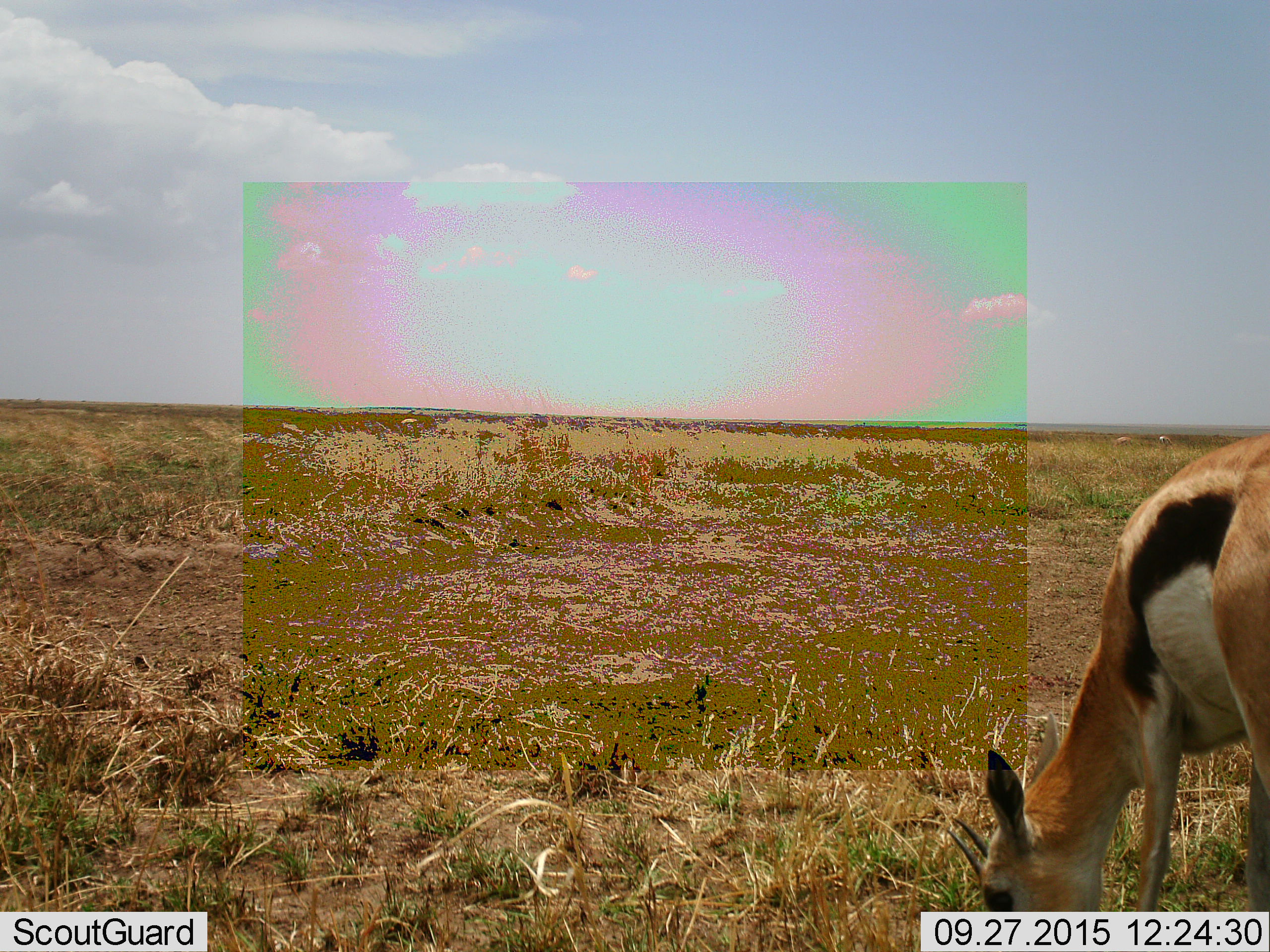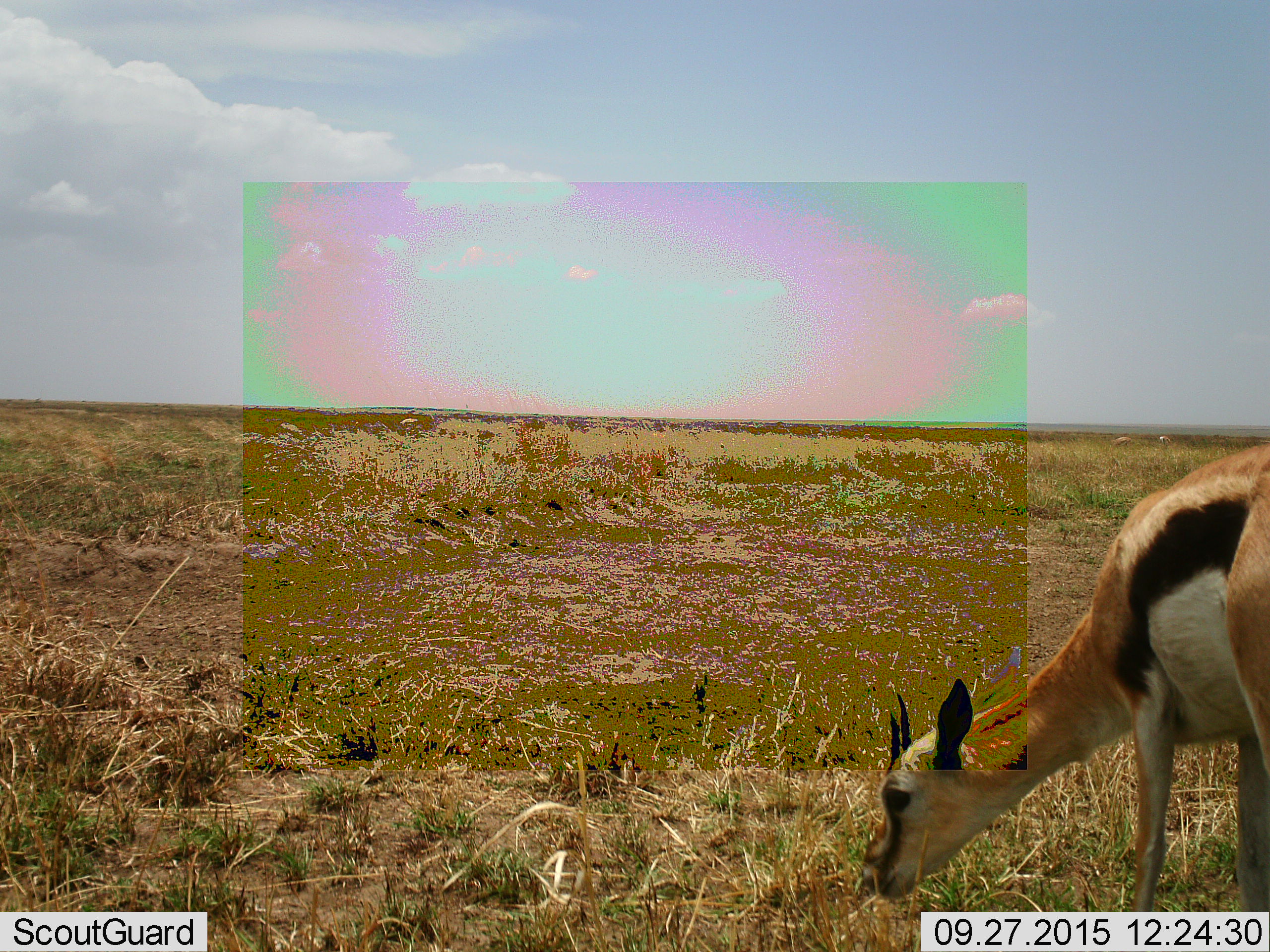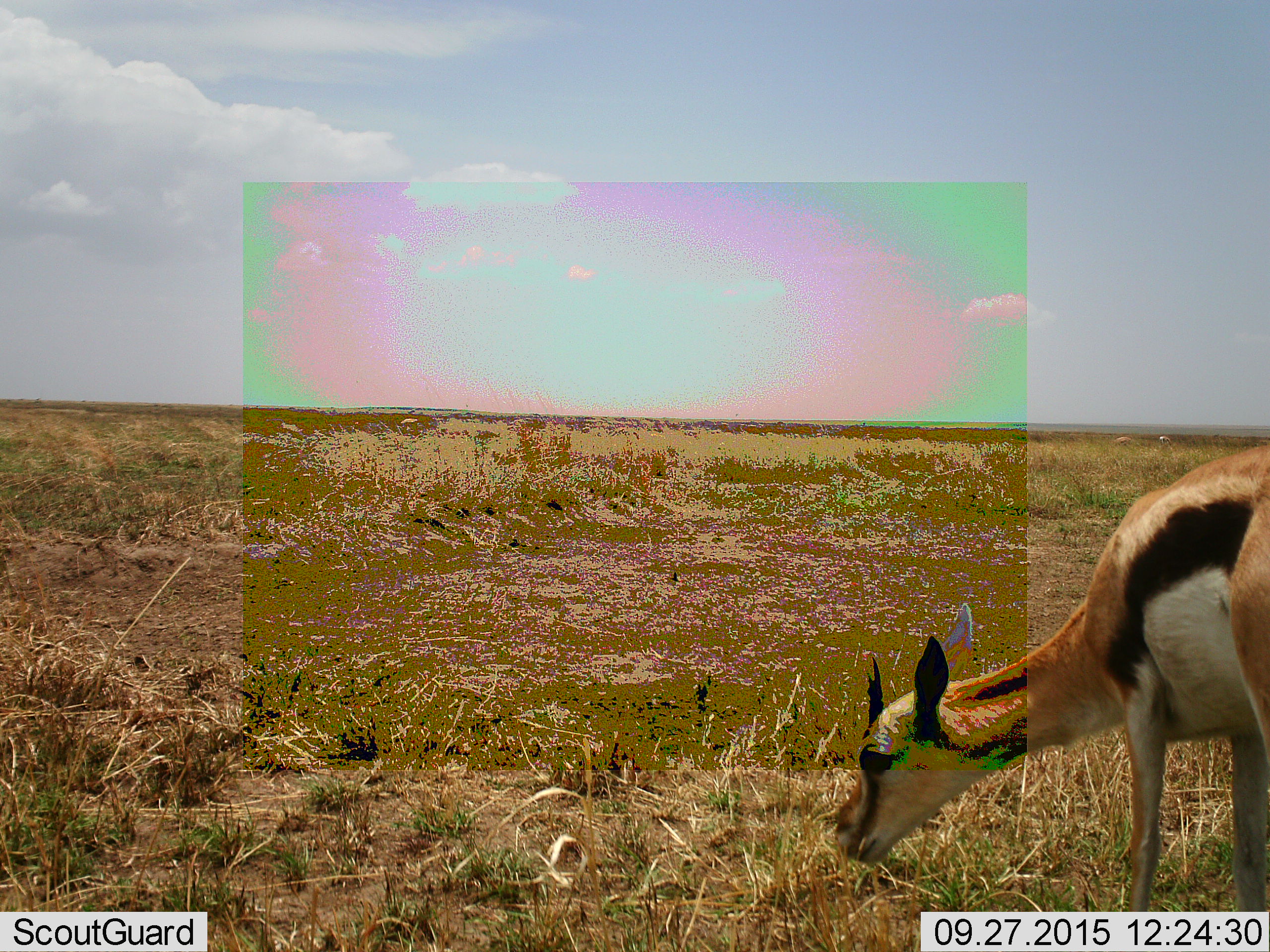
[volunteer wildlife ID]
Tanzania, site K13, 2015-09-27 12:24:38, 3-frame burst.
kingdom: Animalia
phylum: Chordata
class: Mammalia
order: Artiodactyla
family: Bovidae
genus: Eudorcas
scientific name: Eudorcas thomsonii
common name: thomson's gazelle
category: gazellethomsons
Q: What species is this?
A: Gazellethomsons (thomson's gazelle) (Eudorcas thomsonii).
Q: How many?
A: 1.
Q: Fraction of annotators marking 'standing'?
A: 25%.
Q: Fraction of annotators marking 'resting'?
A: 12%.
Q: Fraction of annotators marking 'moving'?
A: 12%.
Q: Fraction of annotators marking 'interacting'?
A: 0%.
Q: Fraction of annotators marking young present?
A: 0%.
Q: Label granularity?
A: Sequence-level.